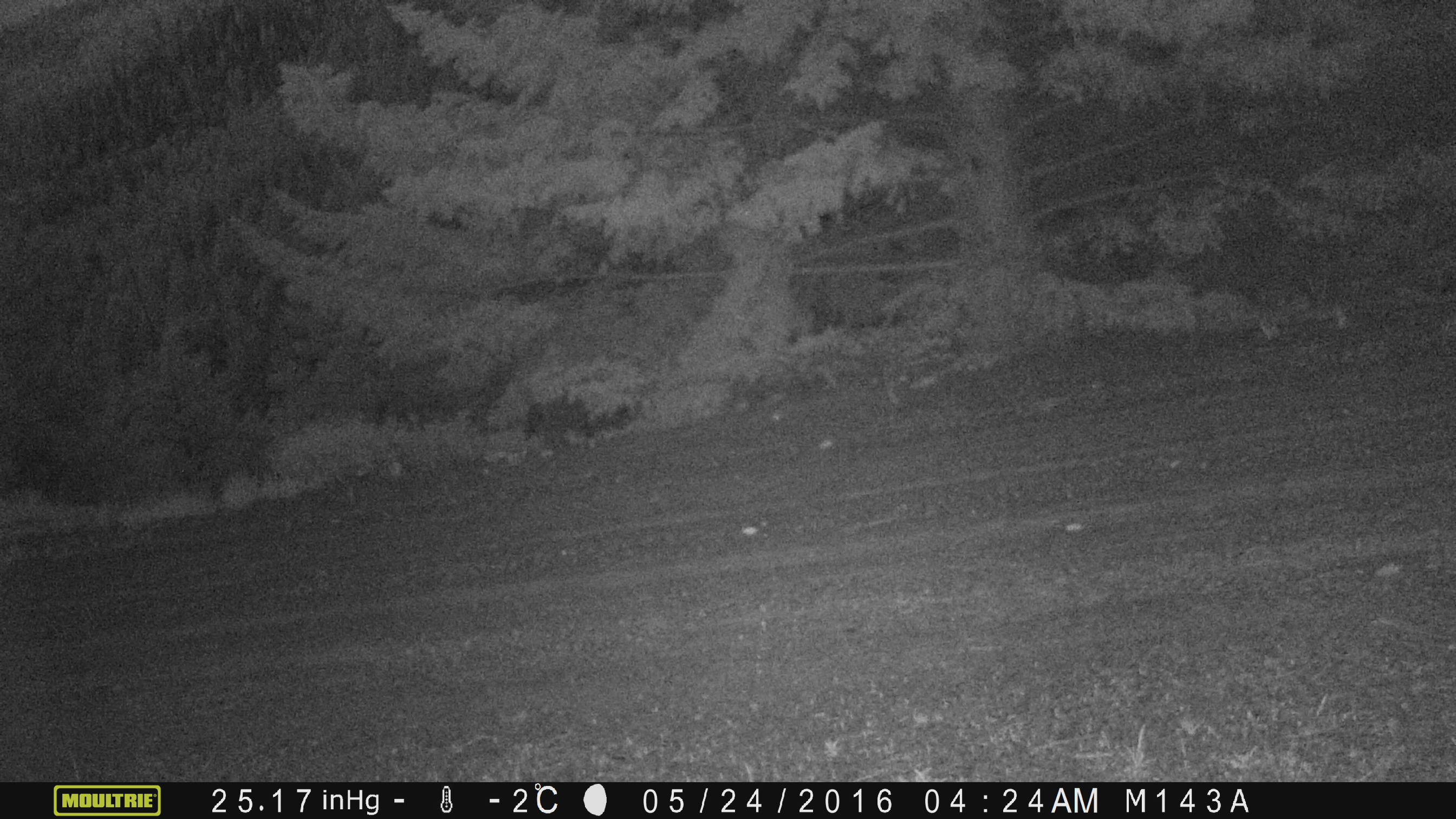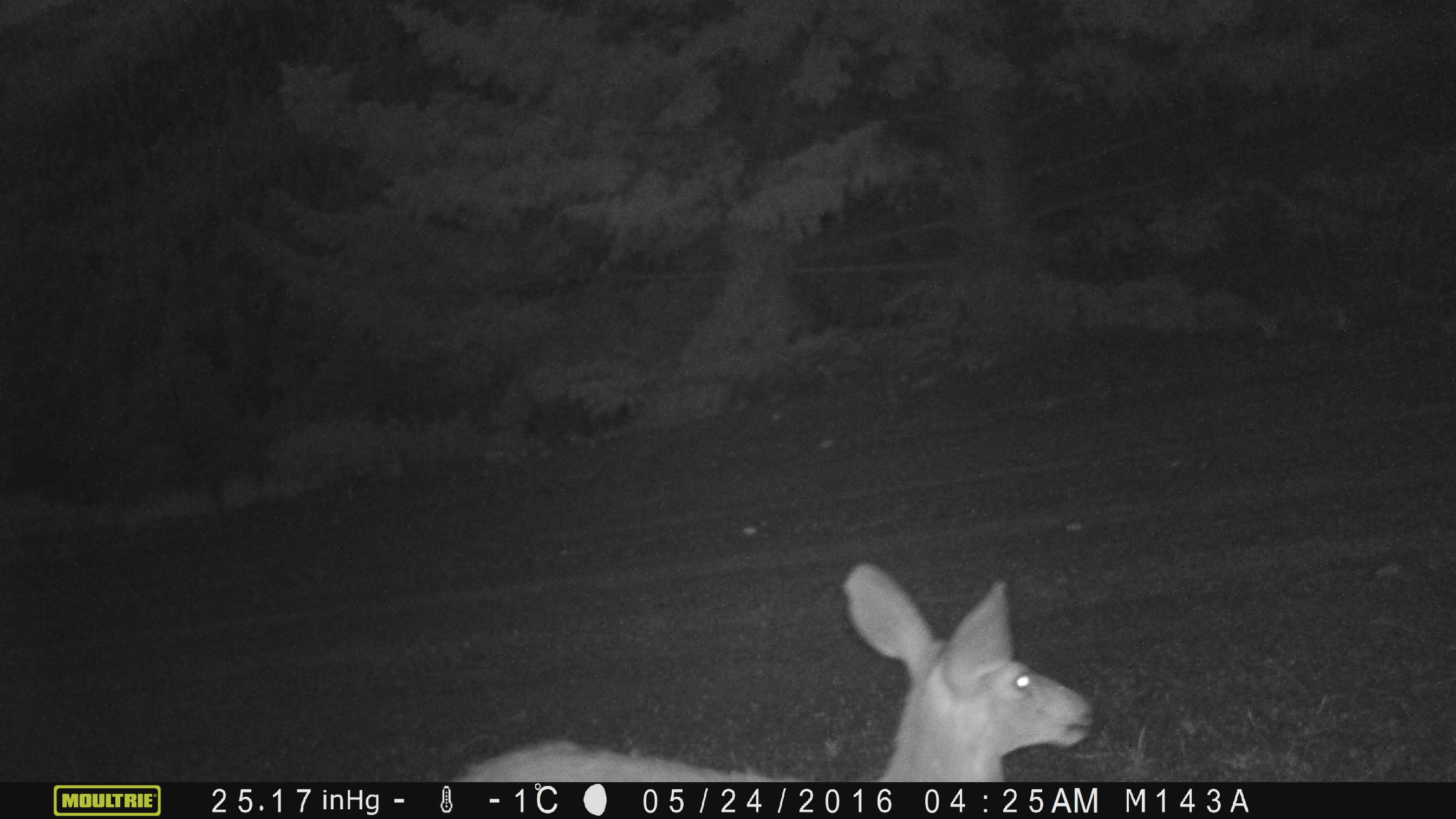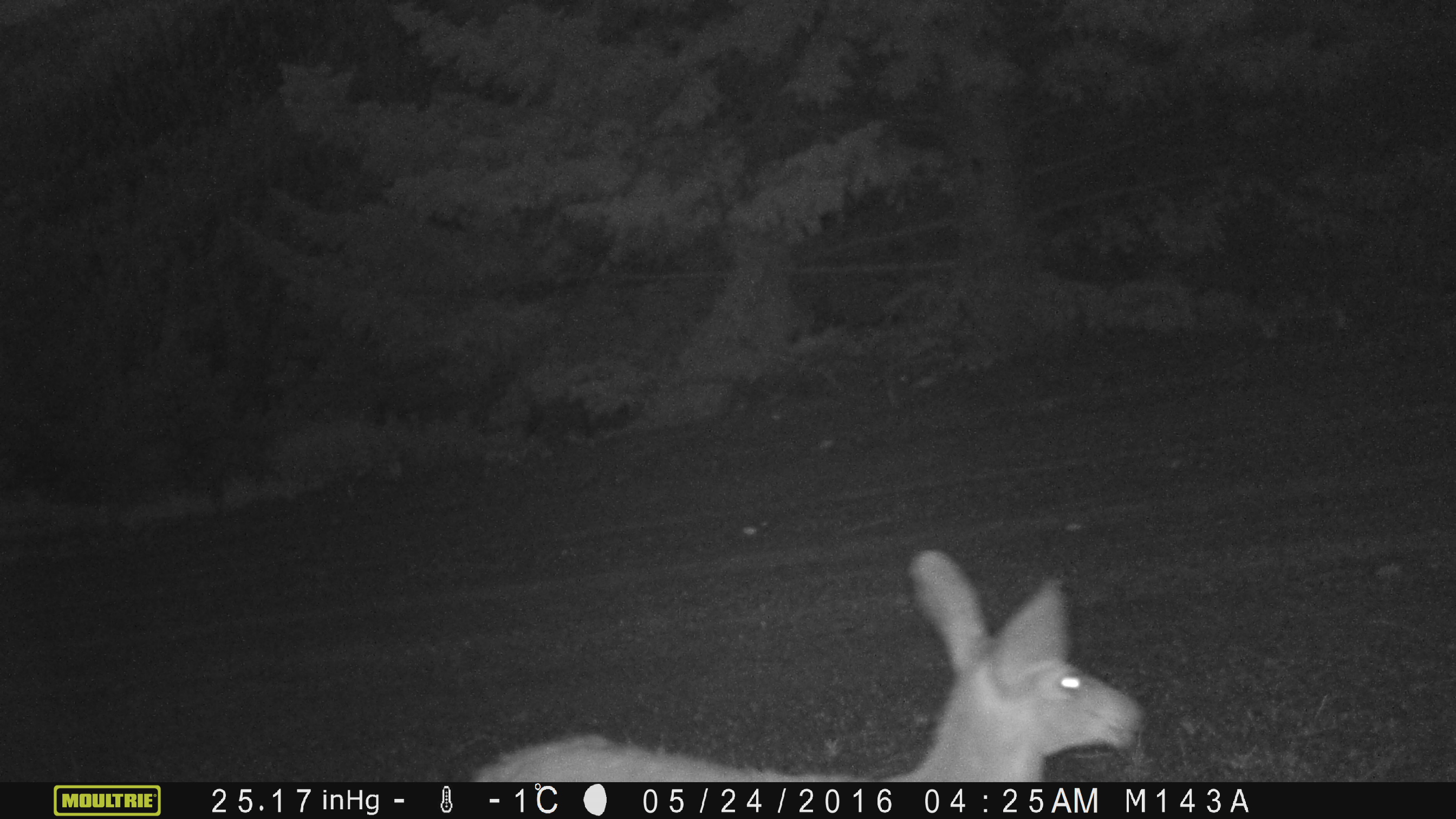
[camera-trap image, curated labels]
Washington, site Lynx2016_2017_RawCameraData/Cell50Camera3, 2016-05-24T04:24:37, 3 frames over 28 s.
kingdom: Animalia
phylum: Chordata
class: Mammalia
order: Artiodactyla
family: Cervidae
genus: Odocoileus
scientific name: Odocoileus hemionus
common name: mule deer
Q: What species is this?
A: Odocoileus hemionus (mule deer).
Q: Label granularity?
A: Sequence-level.